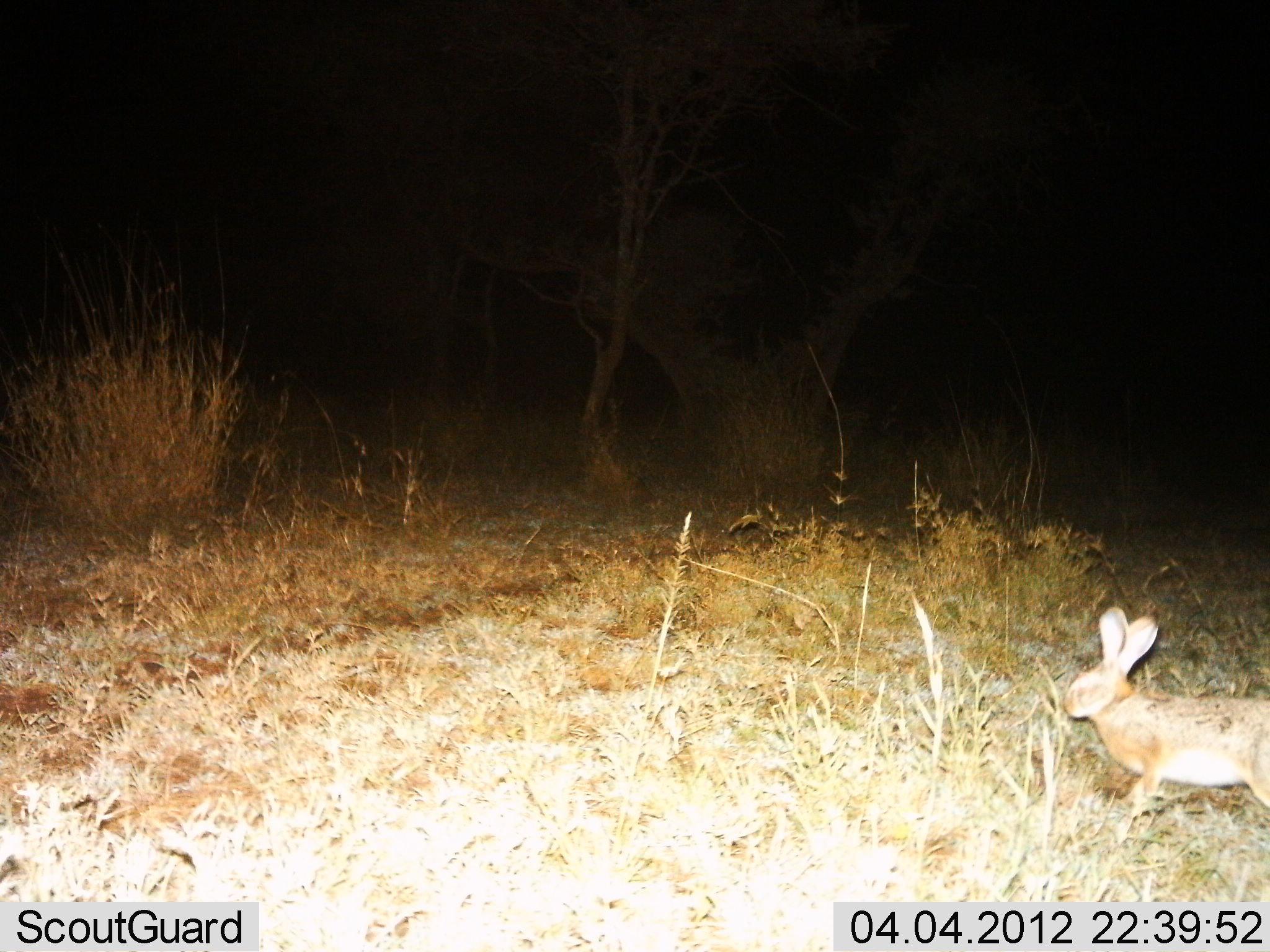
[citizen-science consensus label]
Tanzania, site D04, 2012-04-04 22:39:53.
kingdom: Animalia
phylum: Chordata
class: Mammalia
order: Lagomorpha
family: Leporidae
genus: Lepus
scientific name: Lepus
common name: hare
Hare (Lepus), count 1. Behavior (volunteer vote fractions): standing 42%, resting 0%, moving 58%, interacting 0%. Young present (vote fraction): 0%. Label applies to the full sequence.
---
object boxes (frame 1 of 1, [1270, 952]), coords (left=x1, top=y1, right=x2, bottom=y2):
animal: (left=1060, top=603, right=1269, bottom=839)